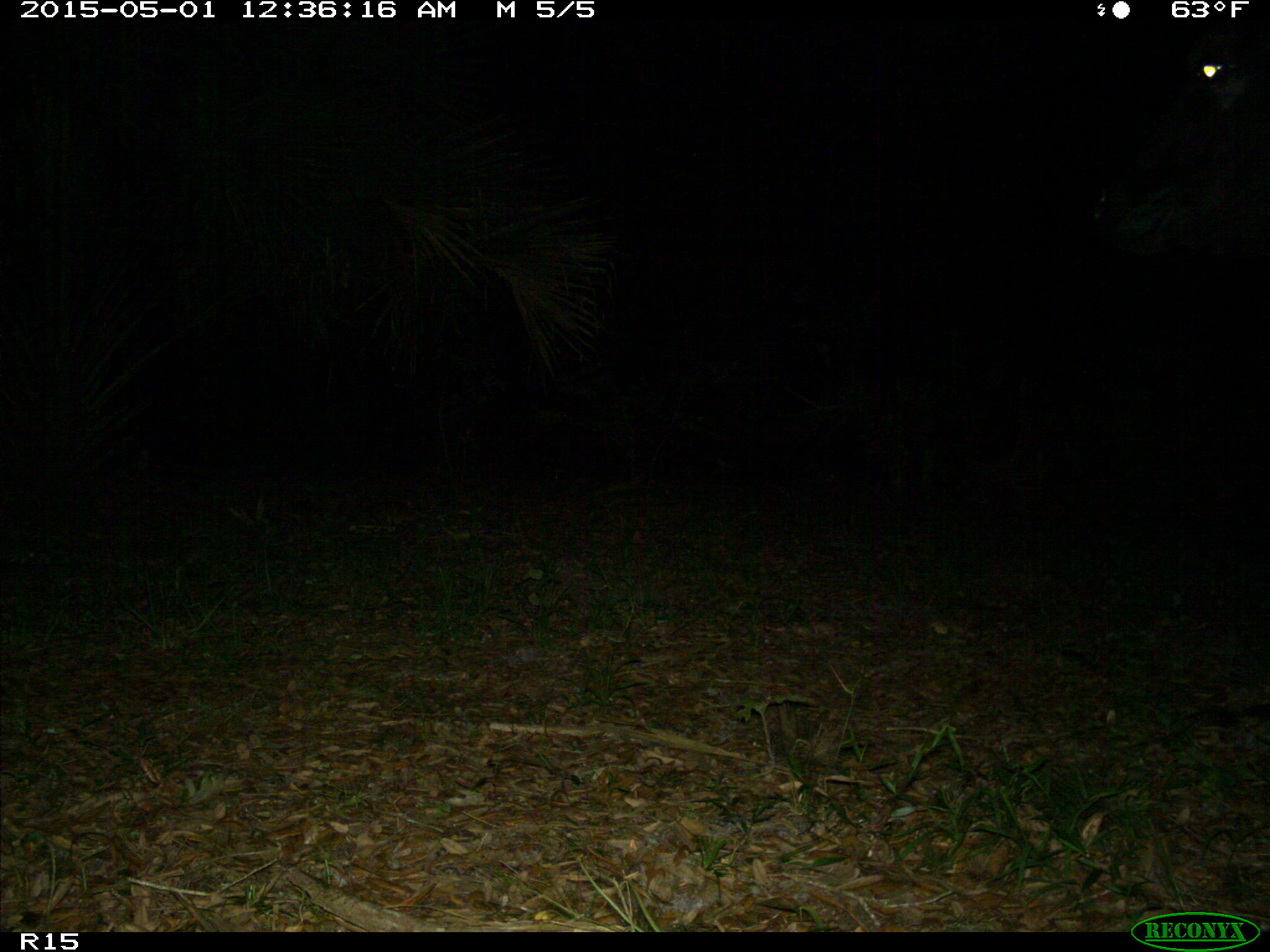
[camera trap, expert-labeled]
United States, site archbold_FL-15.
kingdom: Animalia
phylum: Chordata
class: Mammalia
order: Artiodactyla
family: Bovidae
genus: Bos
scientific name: Bos taurus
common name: domestic cow